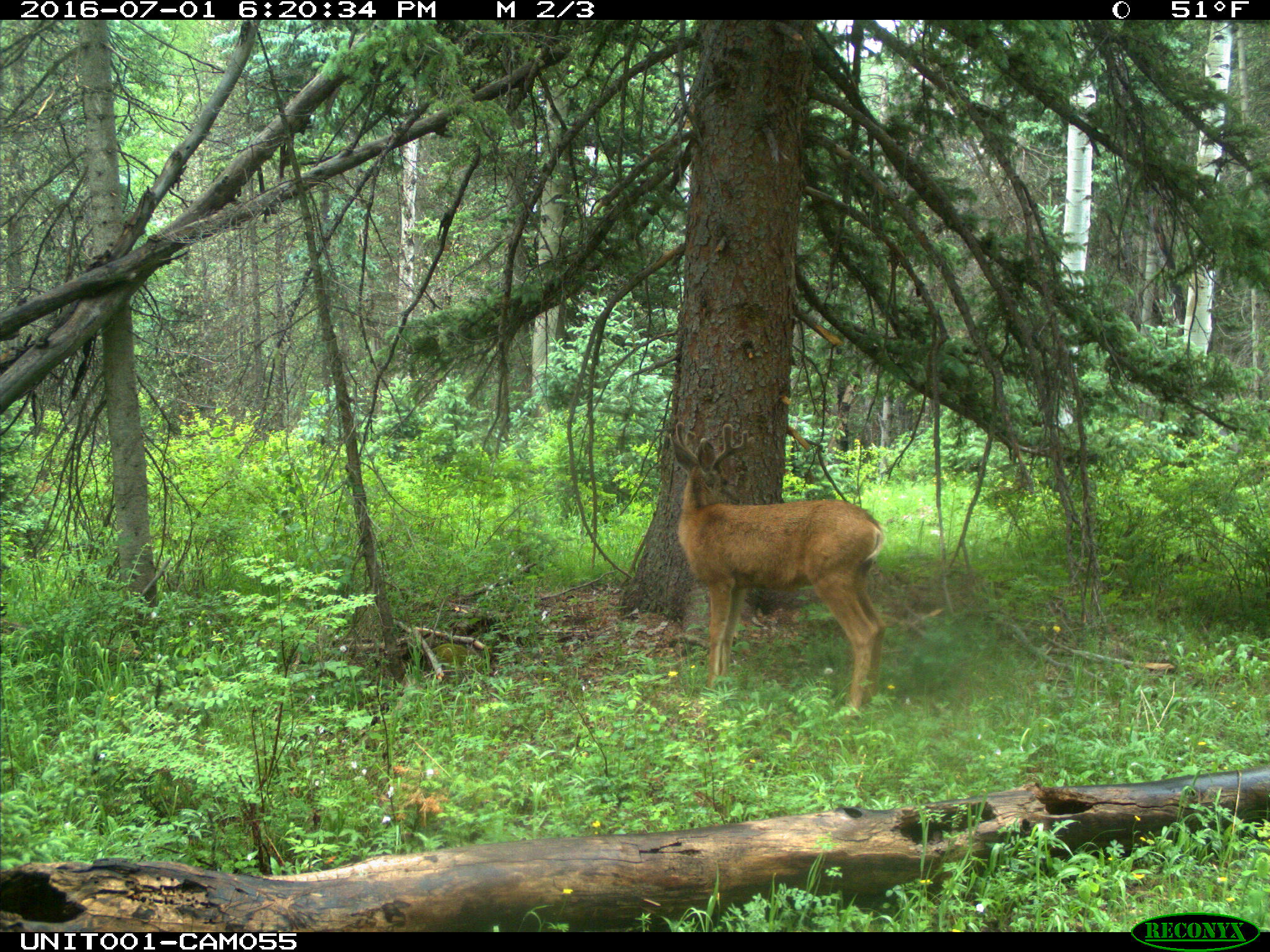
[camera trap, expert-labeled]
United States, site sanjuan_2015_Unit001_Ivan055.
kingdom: Animalia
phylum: Chordata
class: Mammalia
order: Artiodactyla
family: Cervidae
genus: Odocoileus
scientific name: Odocoileus hemionus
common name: mule deer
Odocoileus hemionus (mule deer).